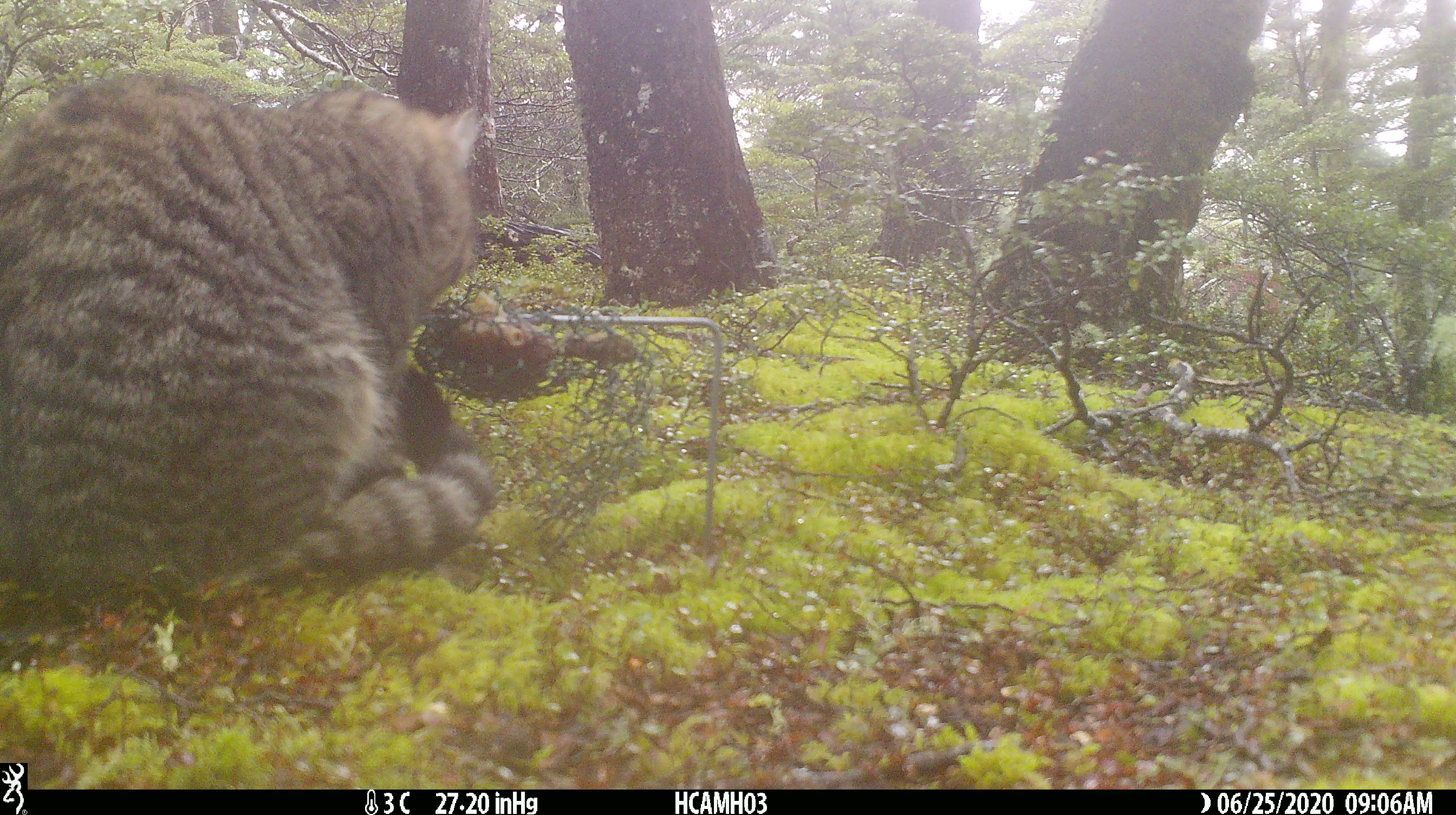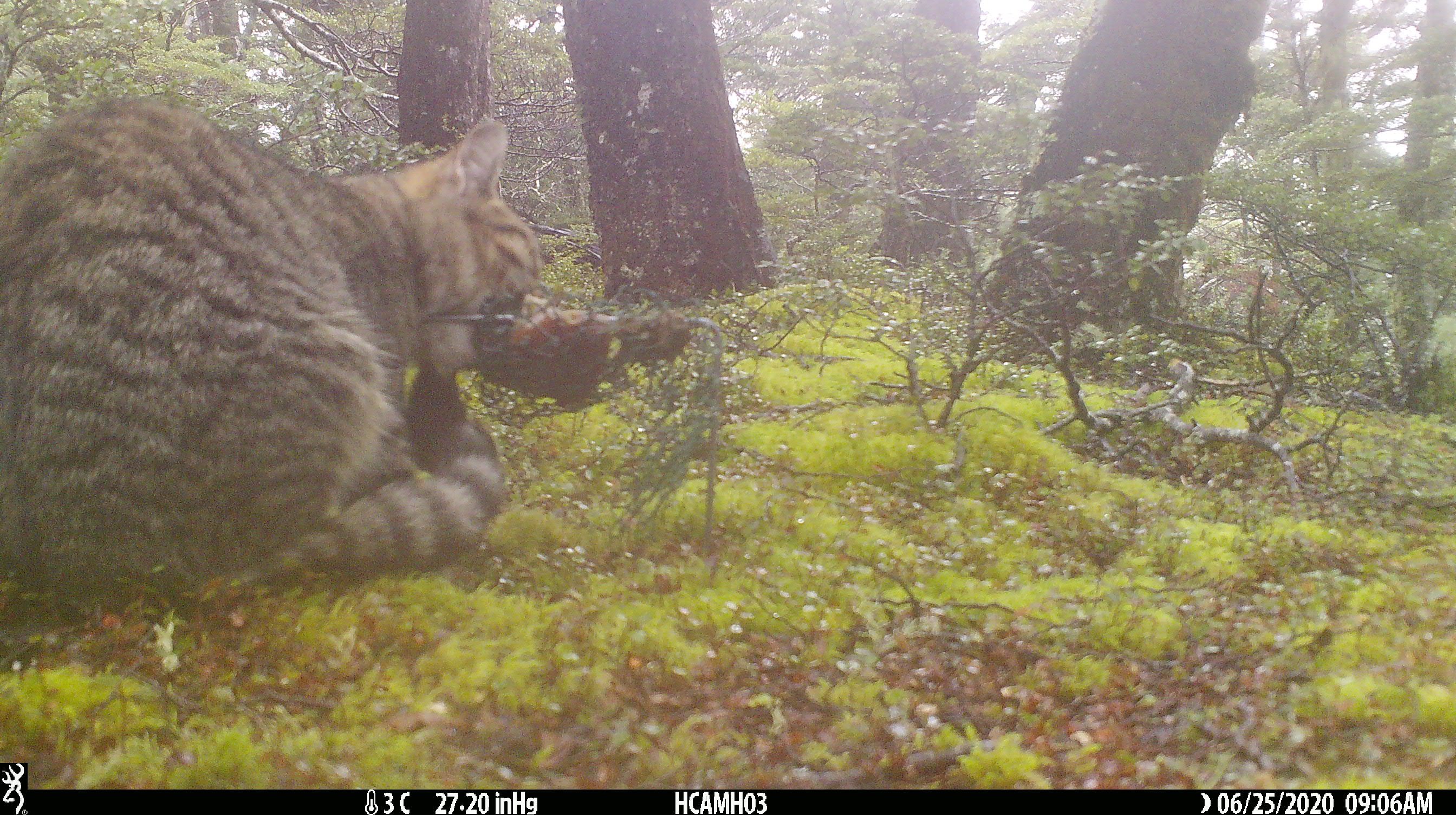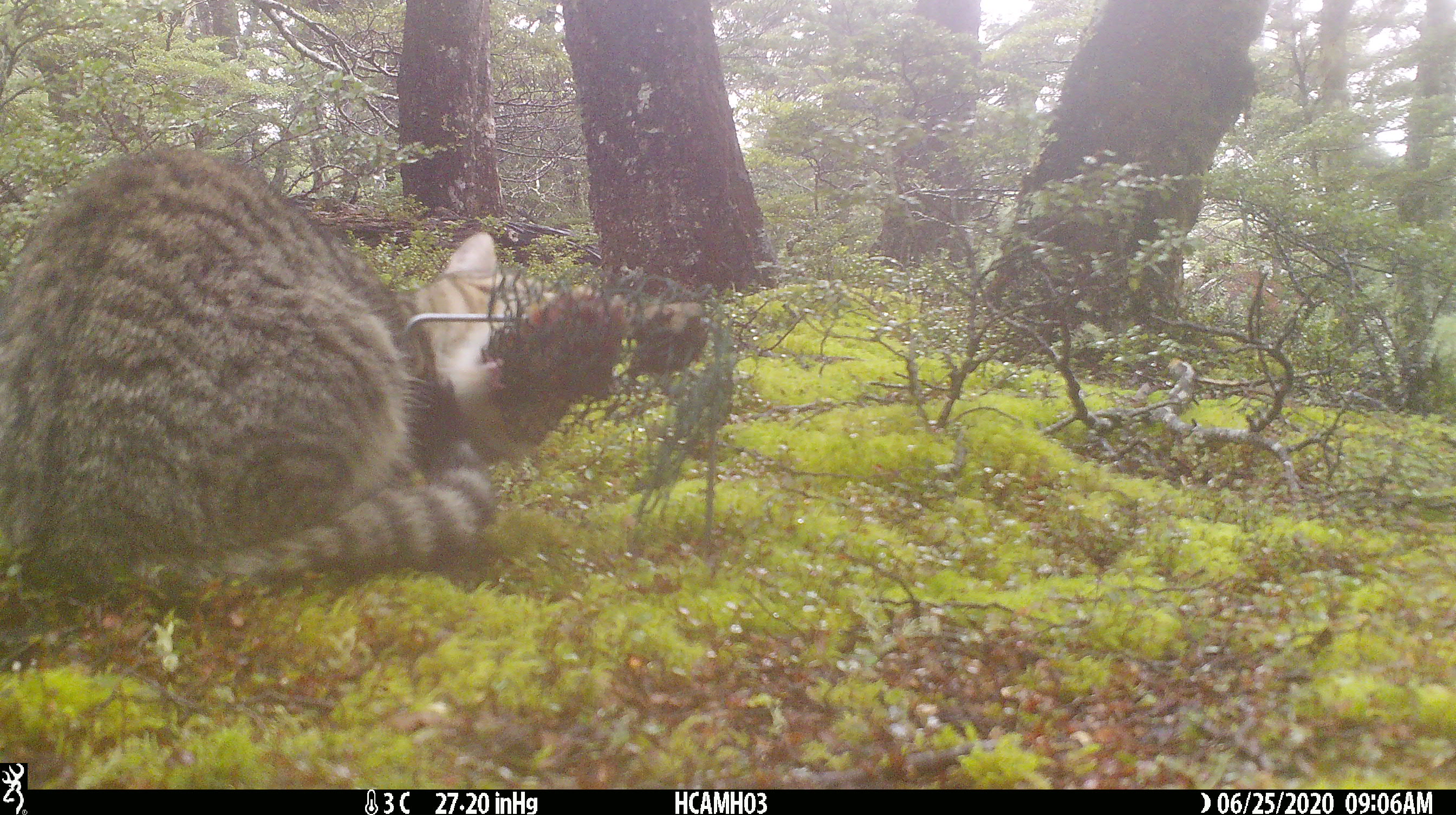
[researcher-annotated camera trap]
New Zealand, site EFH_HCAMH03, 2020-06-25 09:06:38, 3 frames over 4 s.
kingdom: Animalia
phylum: Chordata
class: Mammalia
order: Carnivora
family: Felidae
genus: Felis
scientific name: Felis catus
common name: domestic cat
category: cat